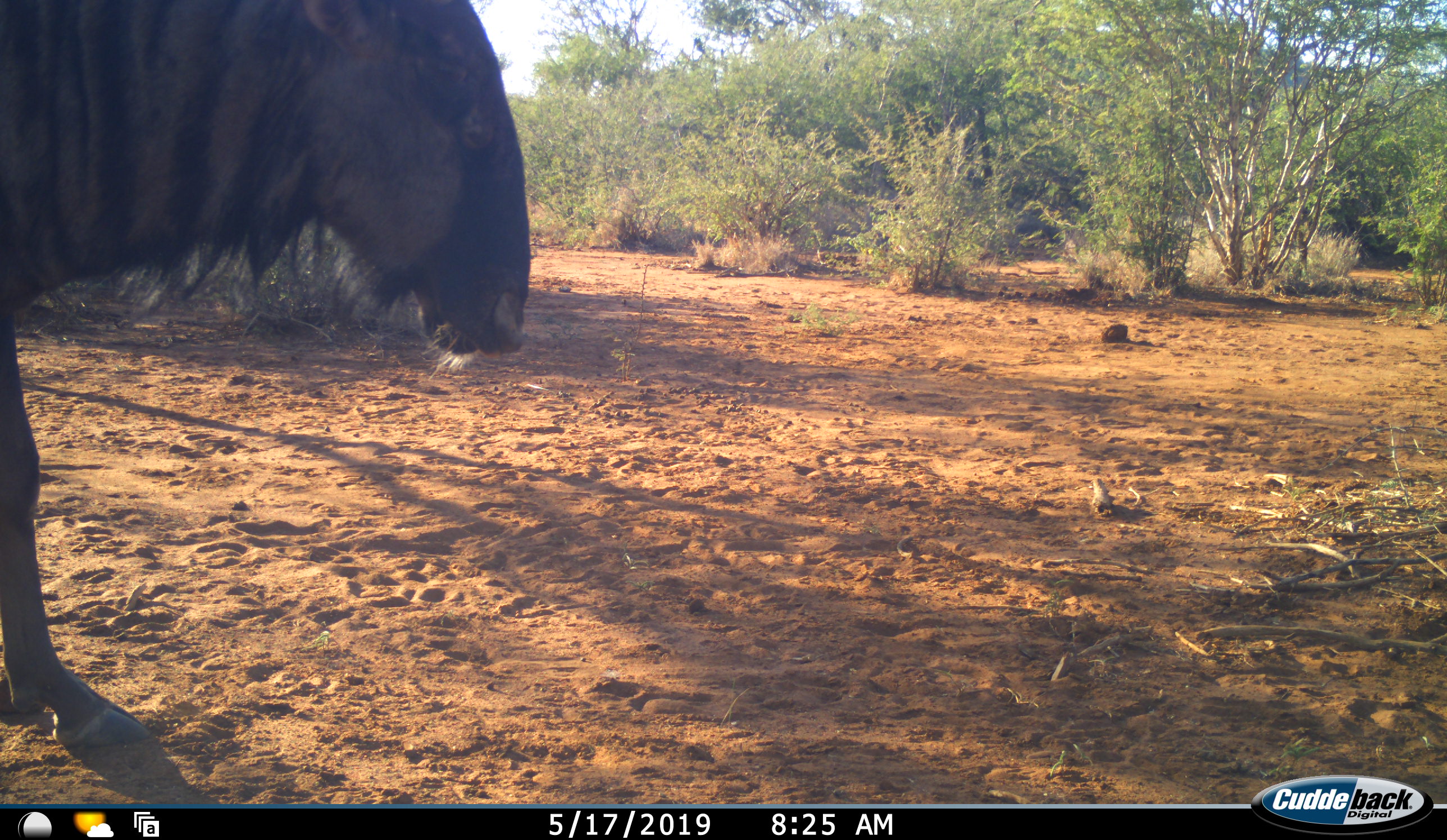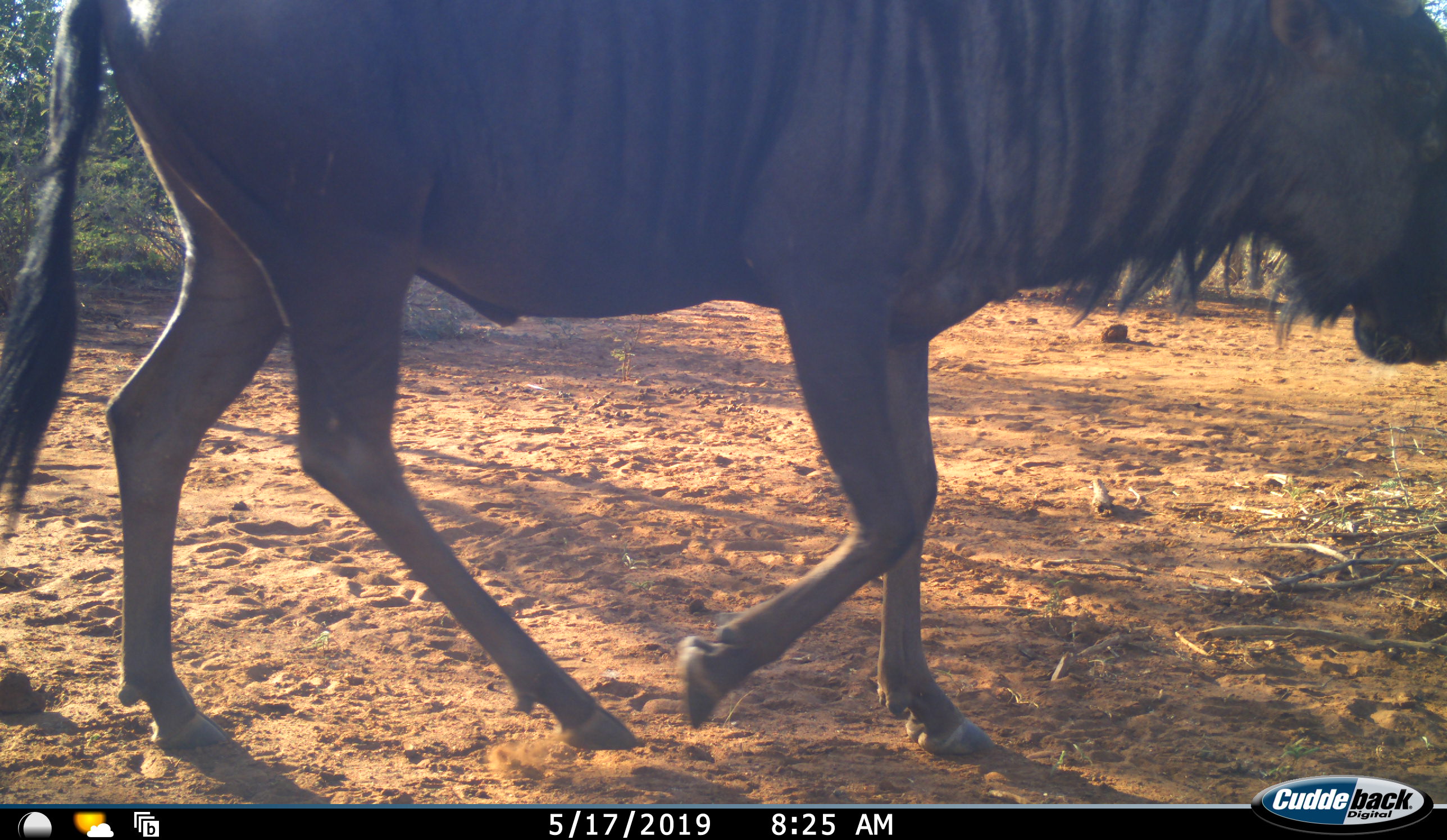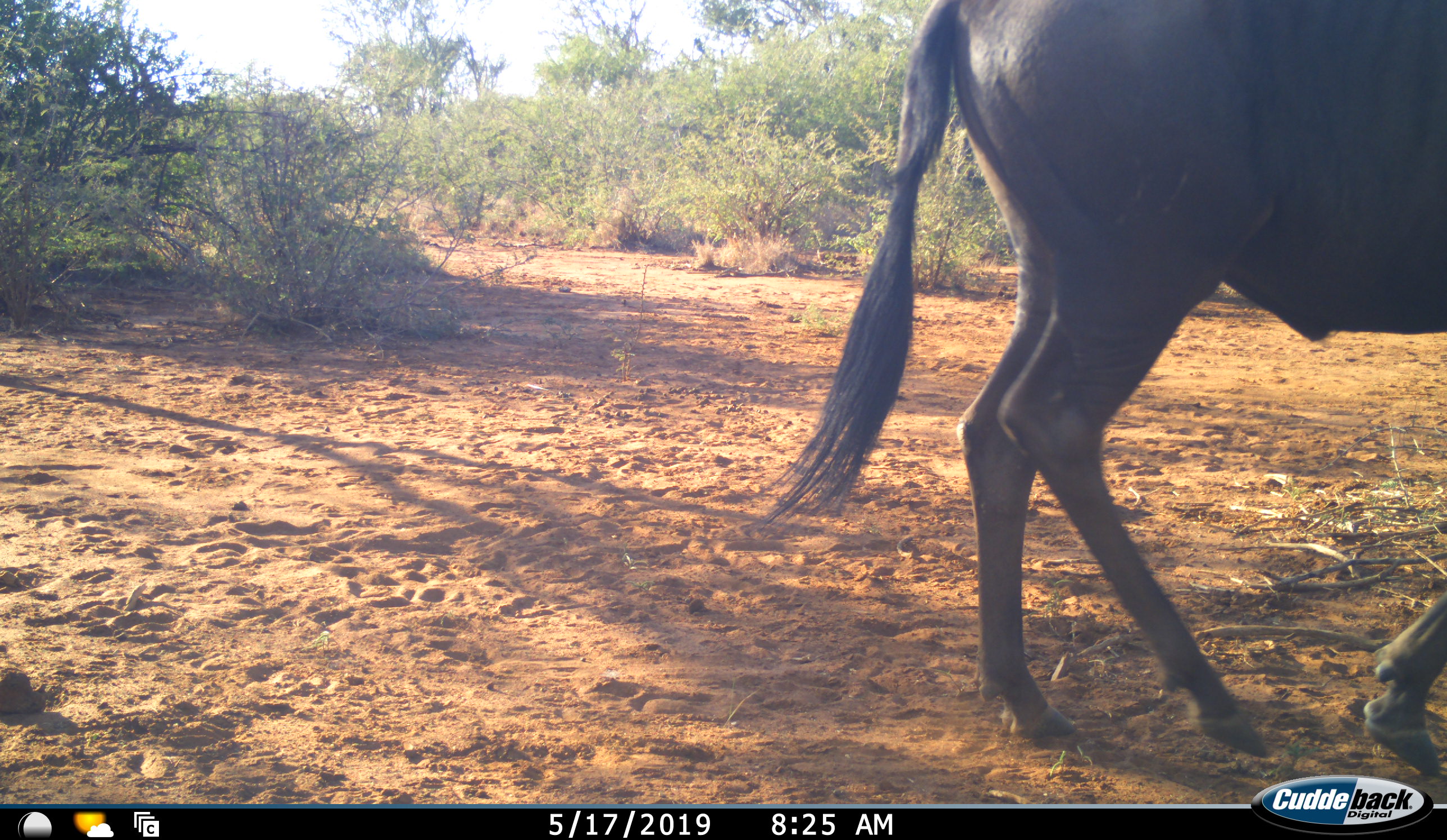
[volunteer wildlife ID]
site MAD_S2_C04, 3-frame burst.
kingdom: Animalia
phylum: Chordata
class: Mammalia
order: Artiodactyla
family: Bovidae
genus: Connochaetes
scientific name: Connochaetes taurinus taurinus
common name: blue wildebeest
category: wildebeestblue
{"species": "wildebeestblue (blue wildebeest) (Connochaetes taurinus taurinus)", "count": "1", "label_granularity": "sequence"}